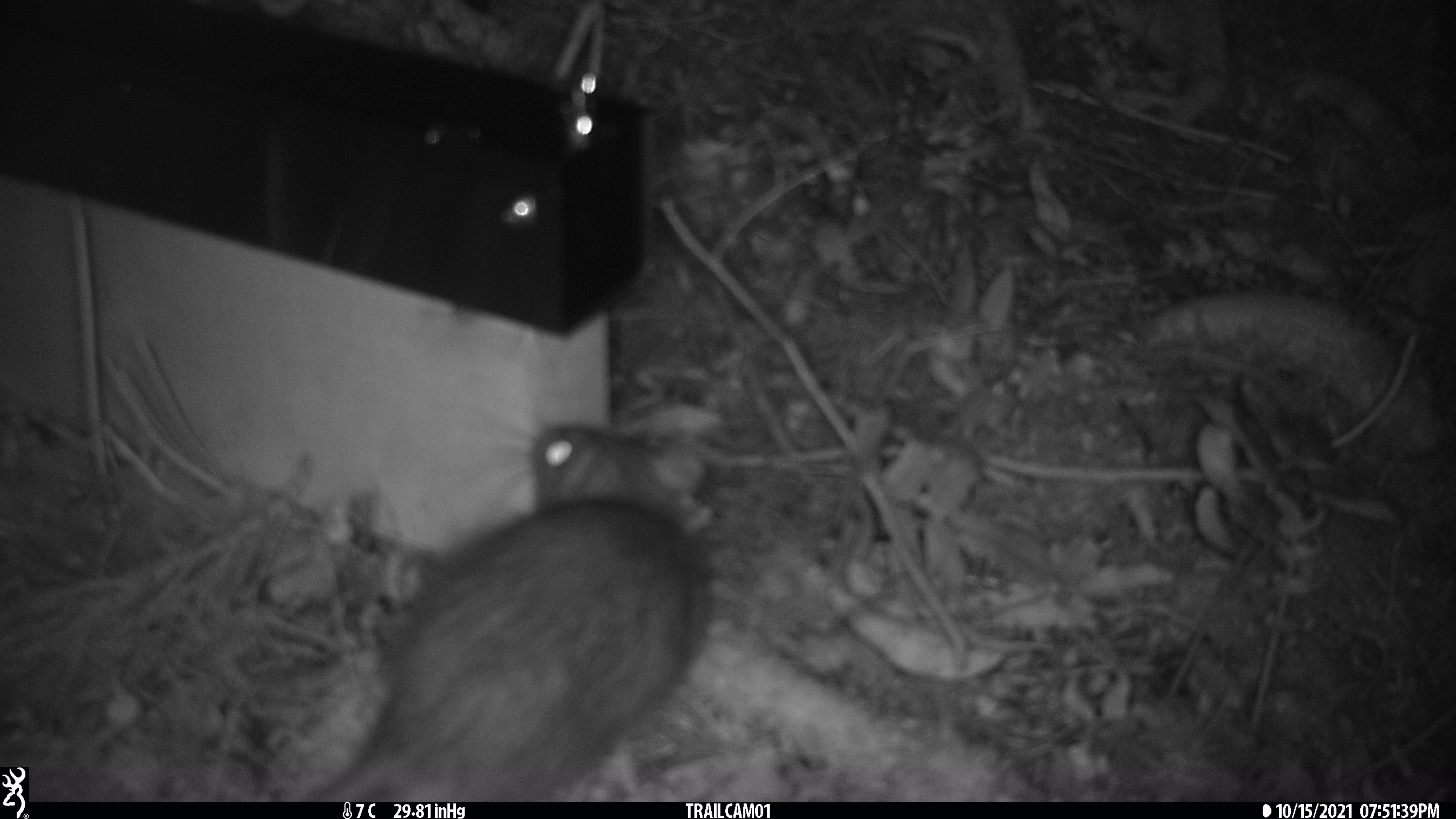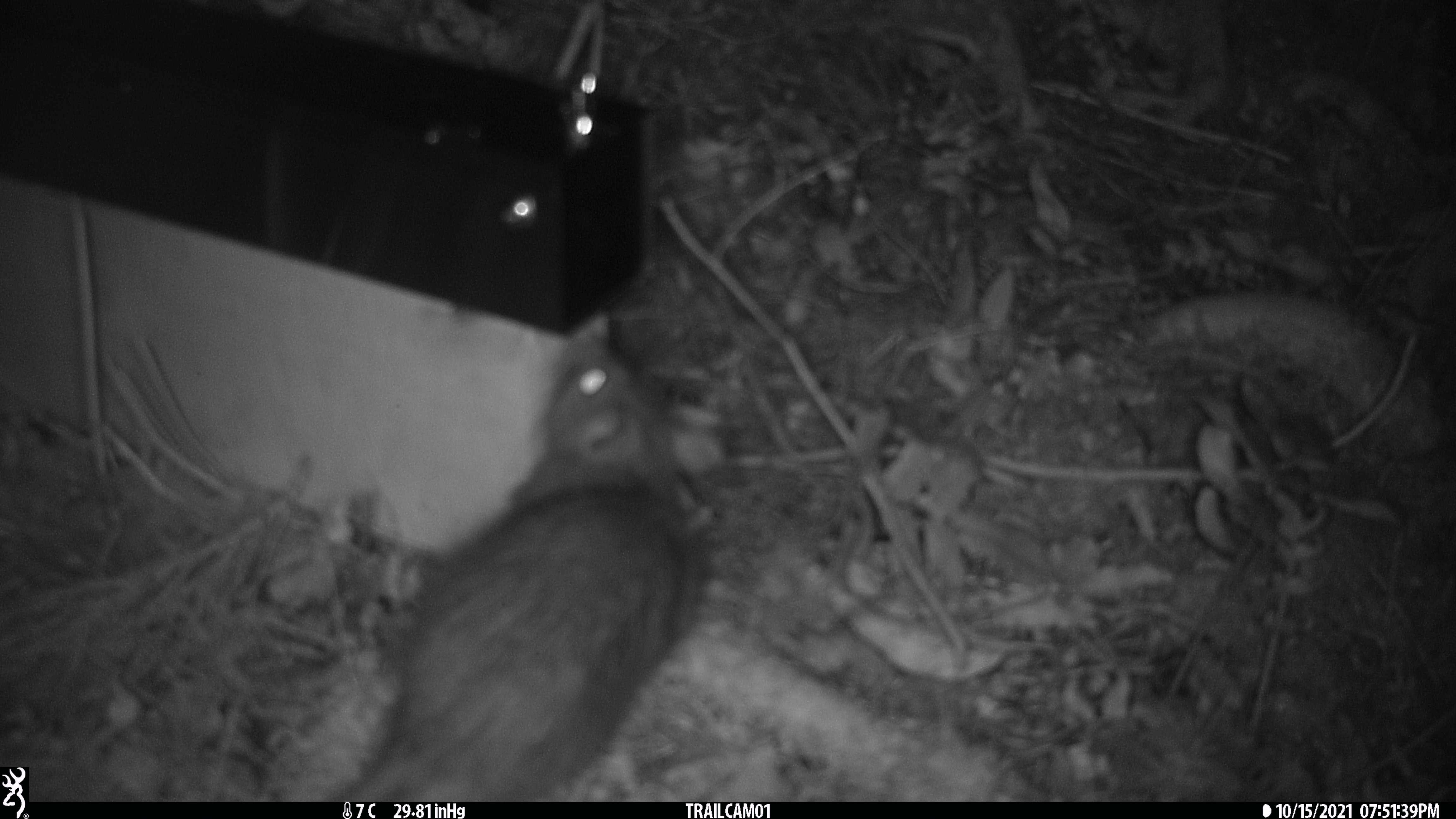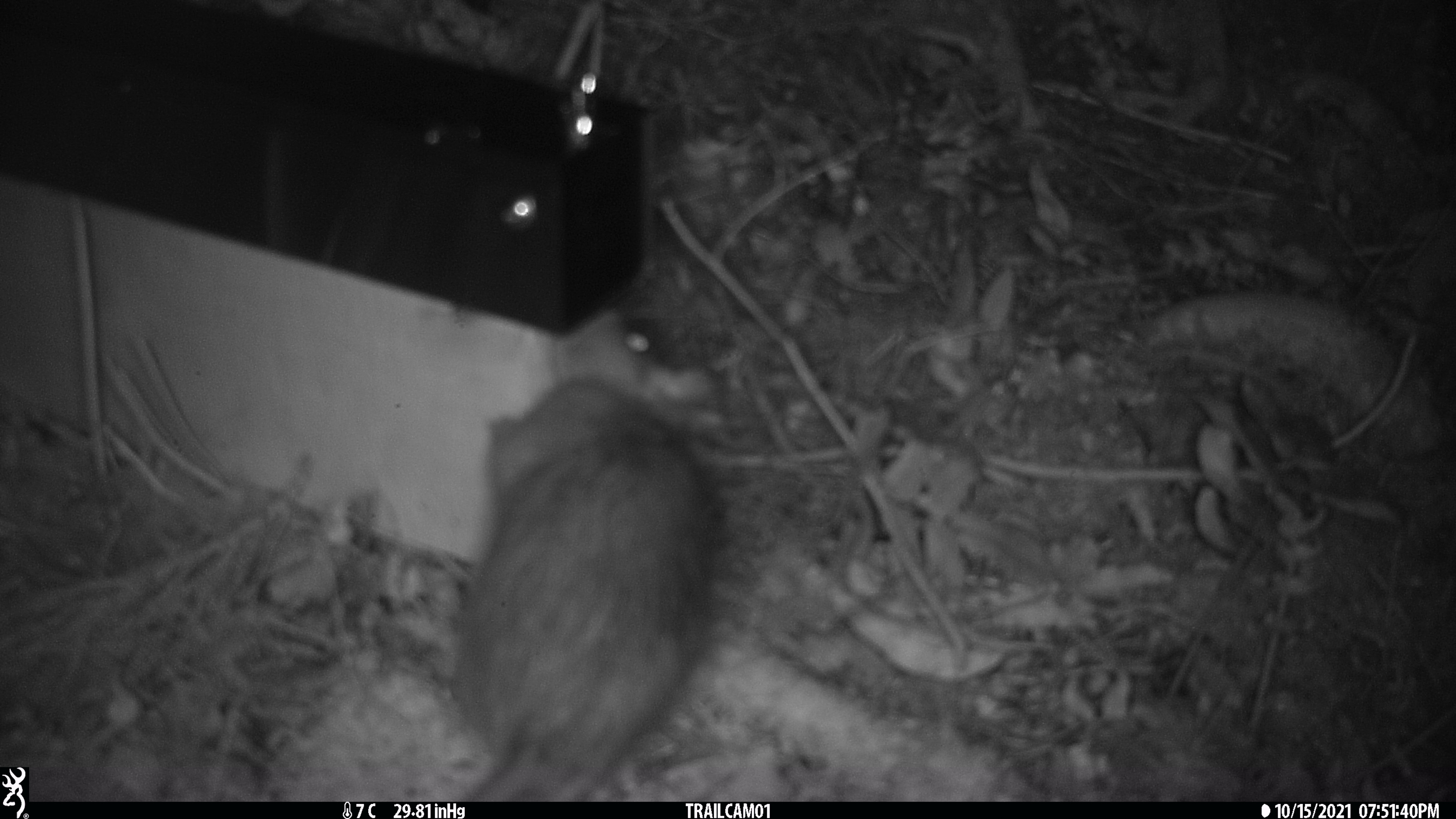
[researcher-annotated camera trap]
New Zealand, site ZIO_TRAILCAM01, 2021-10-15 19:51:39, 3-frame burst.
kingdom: Animalia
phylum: Chordata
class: Mammalia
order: Rodentia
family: Muridae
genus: Rattus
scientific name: Rattus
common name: rat